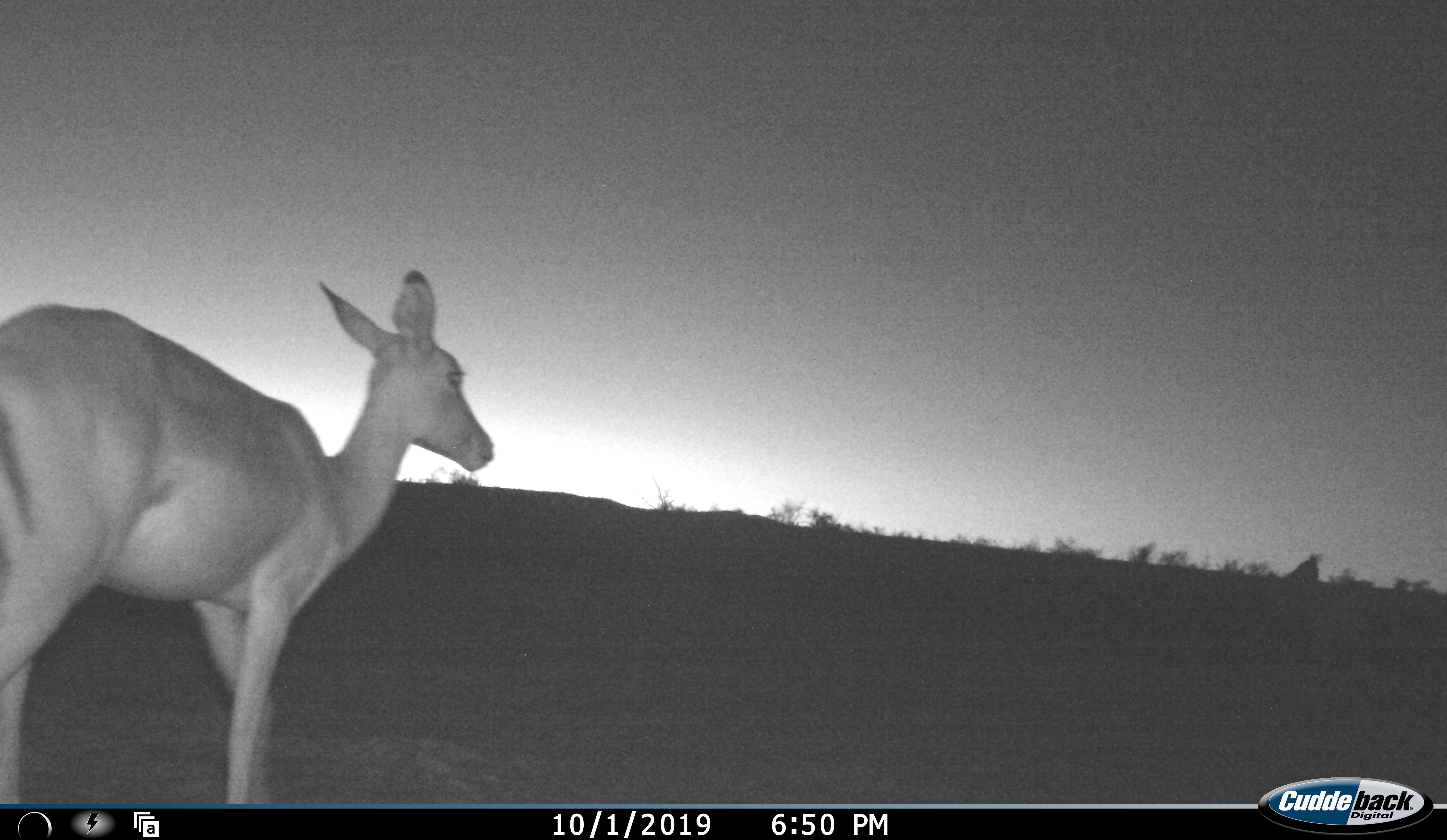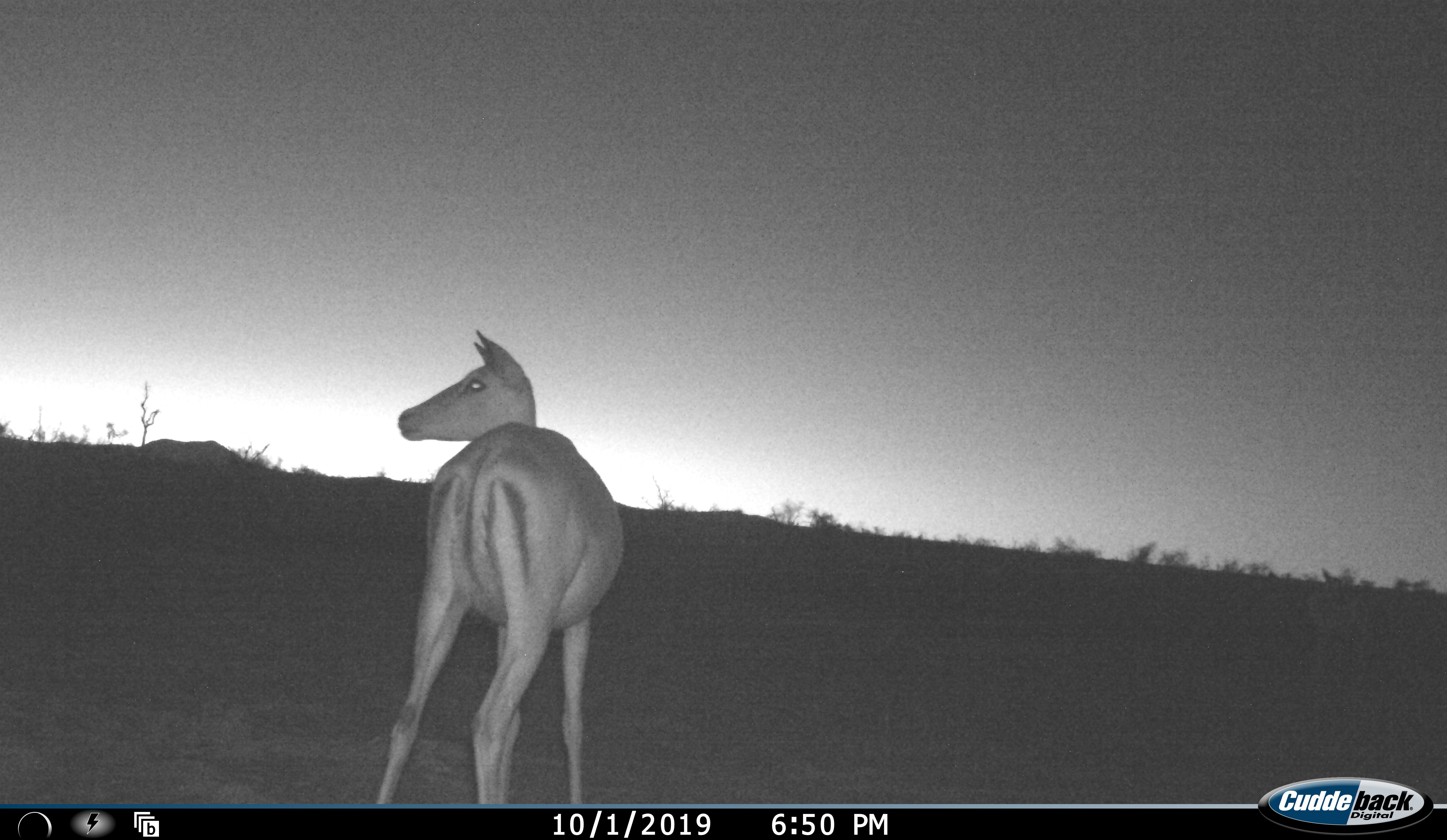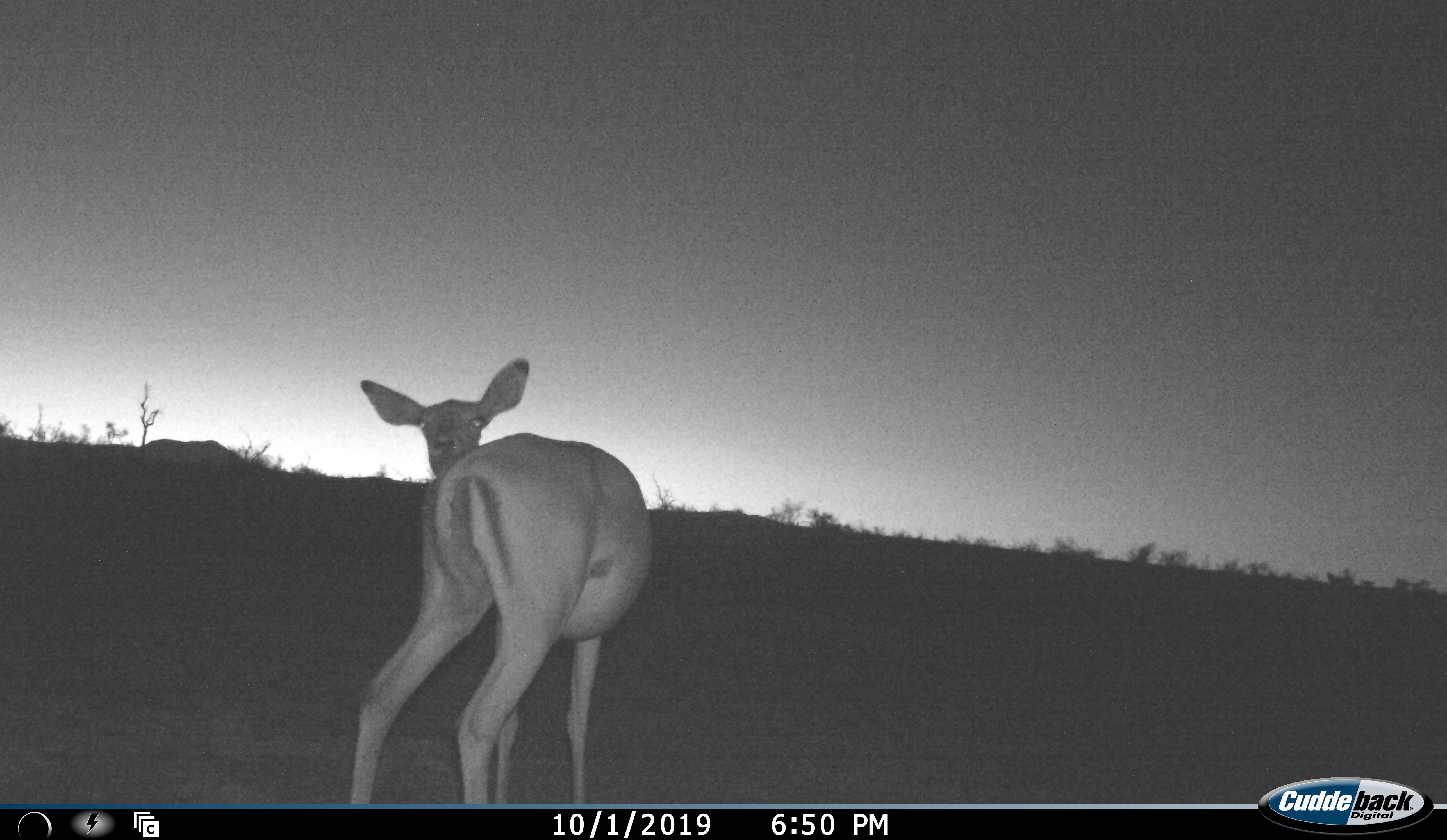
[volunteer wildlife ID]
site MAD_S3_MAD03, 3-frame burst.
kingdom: Animalia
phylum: Chordata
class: Mammalia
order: Artiodactyla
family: Bovidae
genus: Aepyceros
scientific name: Aepyceros melampus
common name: impala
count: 1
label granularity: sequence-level